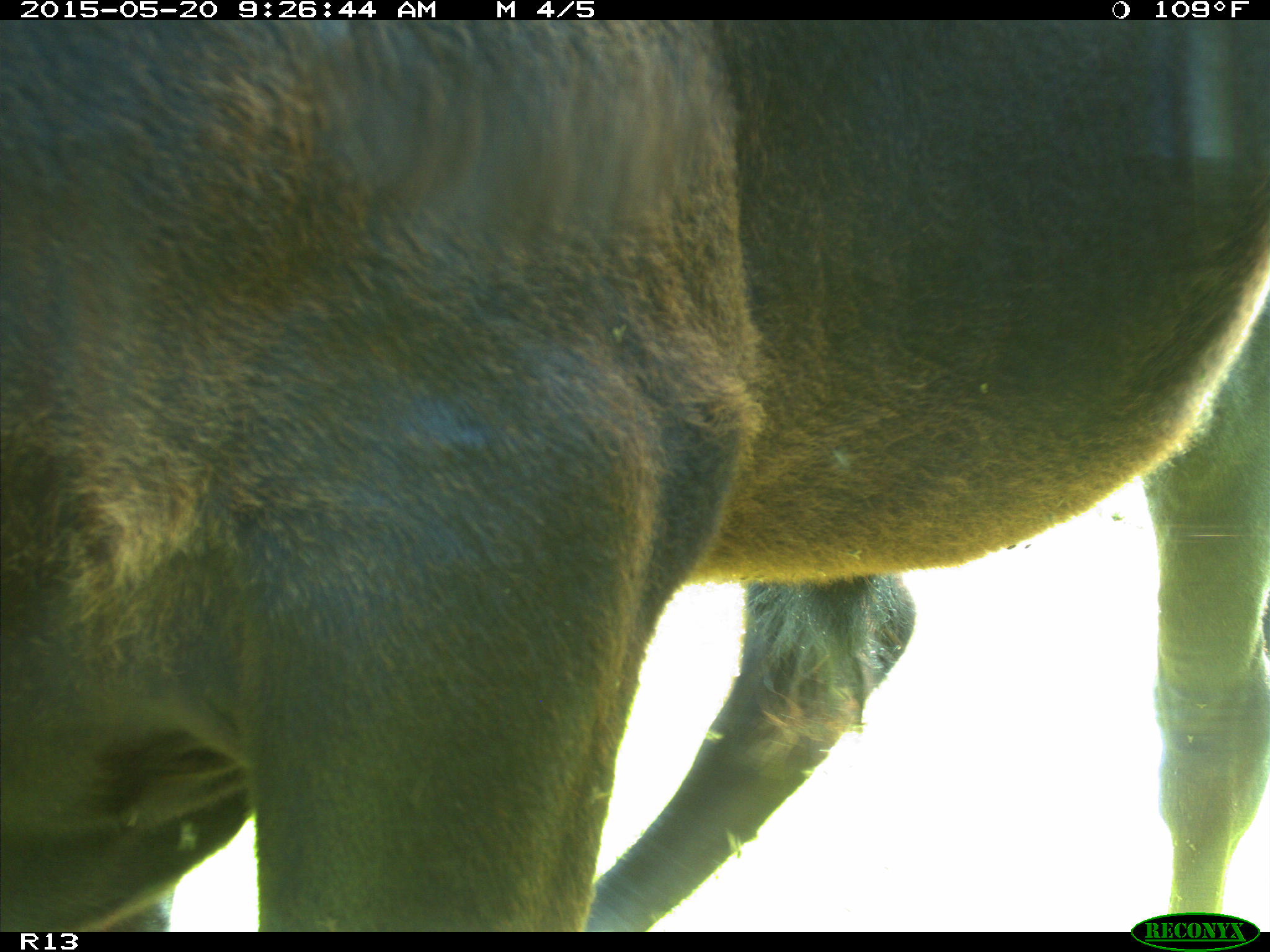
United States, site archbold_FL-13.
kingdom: Animalia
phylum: Chordata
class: Mammalia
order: Artiodactyla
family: Bovidae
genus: Bos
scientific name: Bos taurus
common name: domestic cow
Bos taurus (domestic cow).